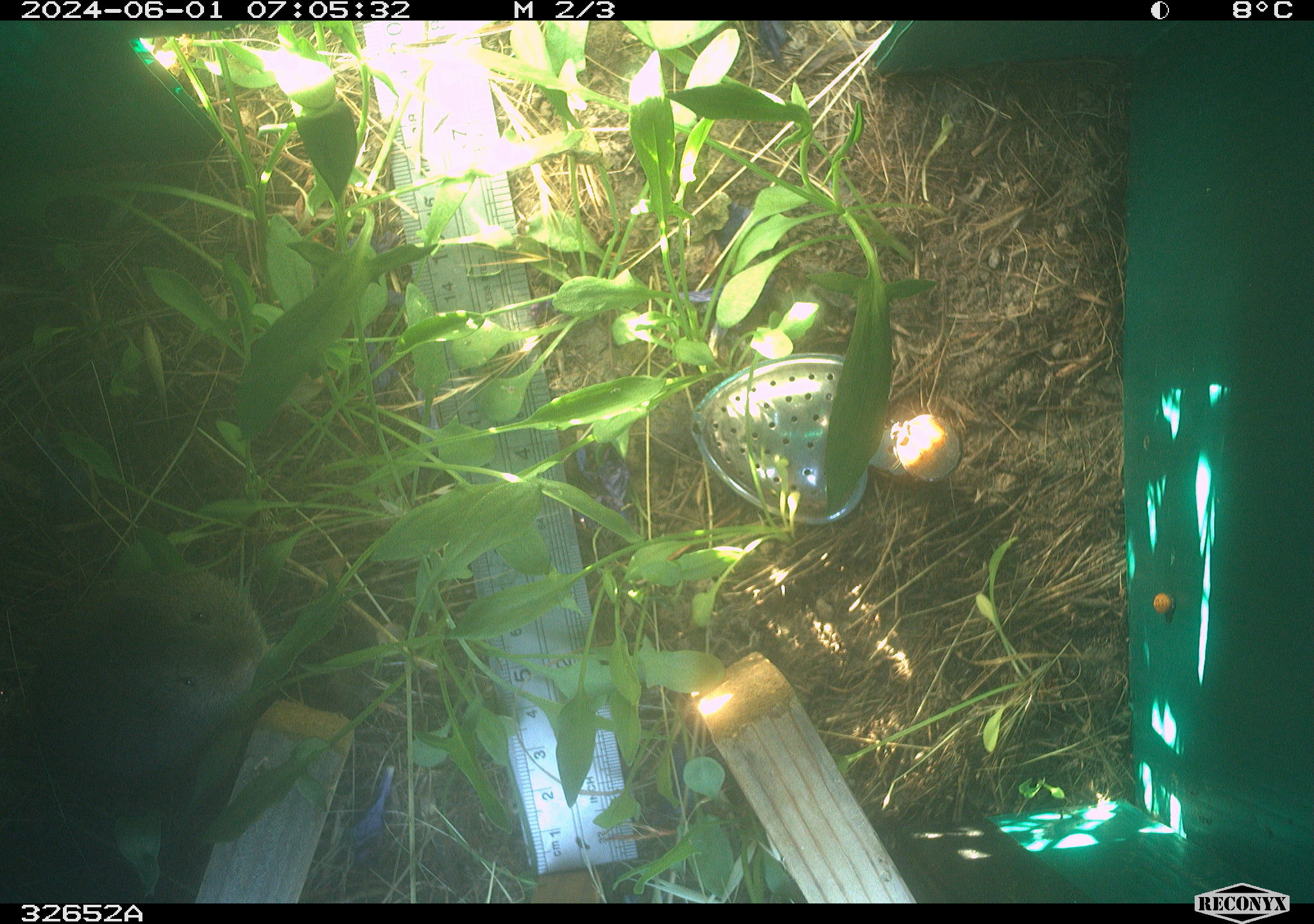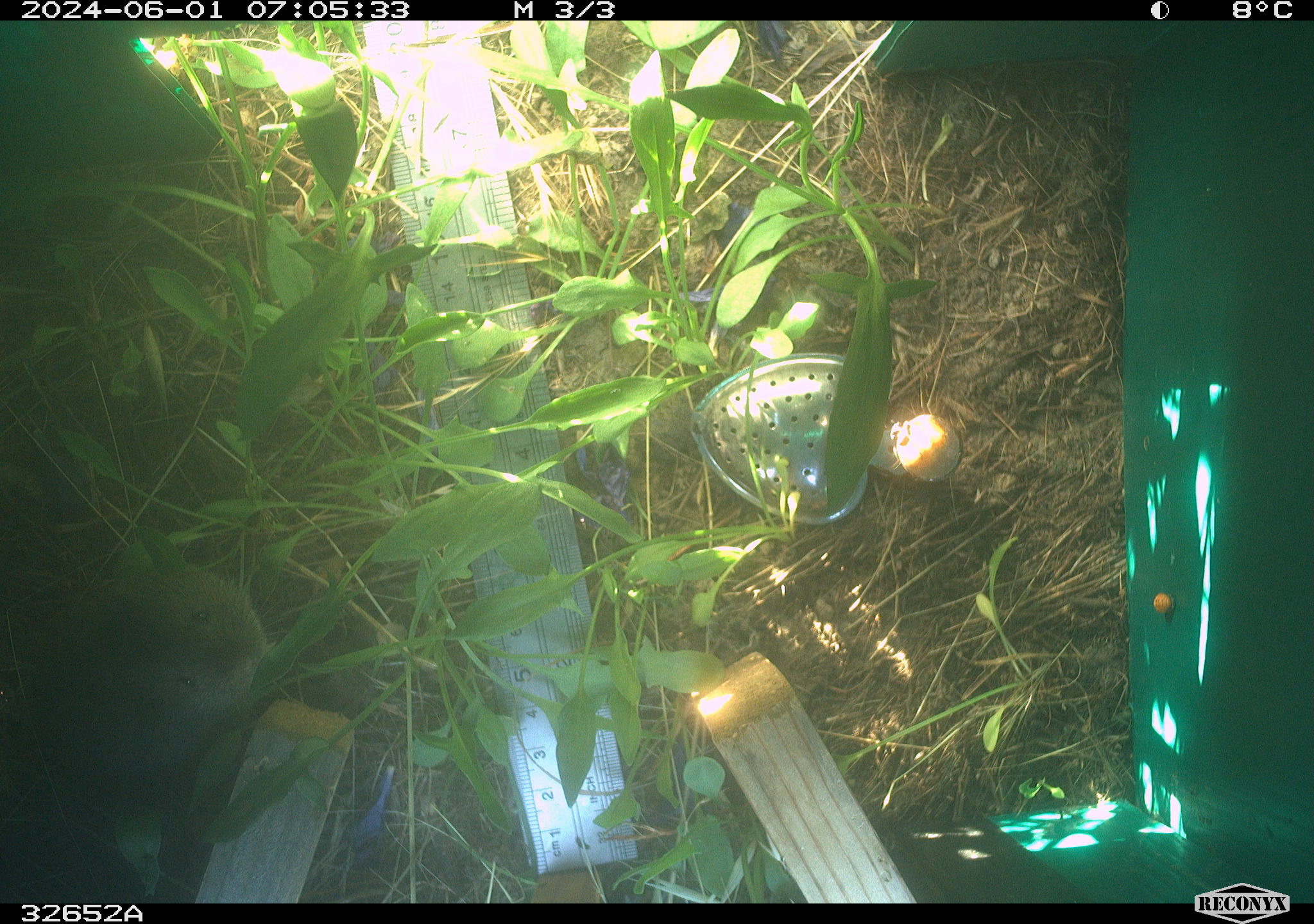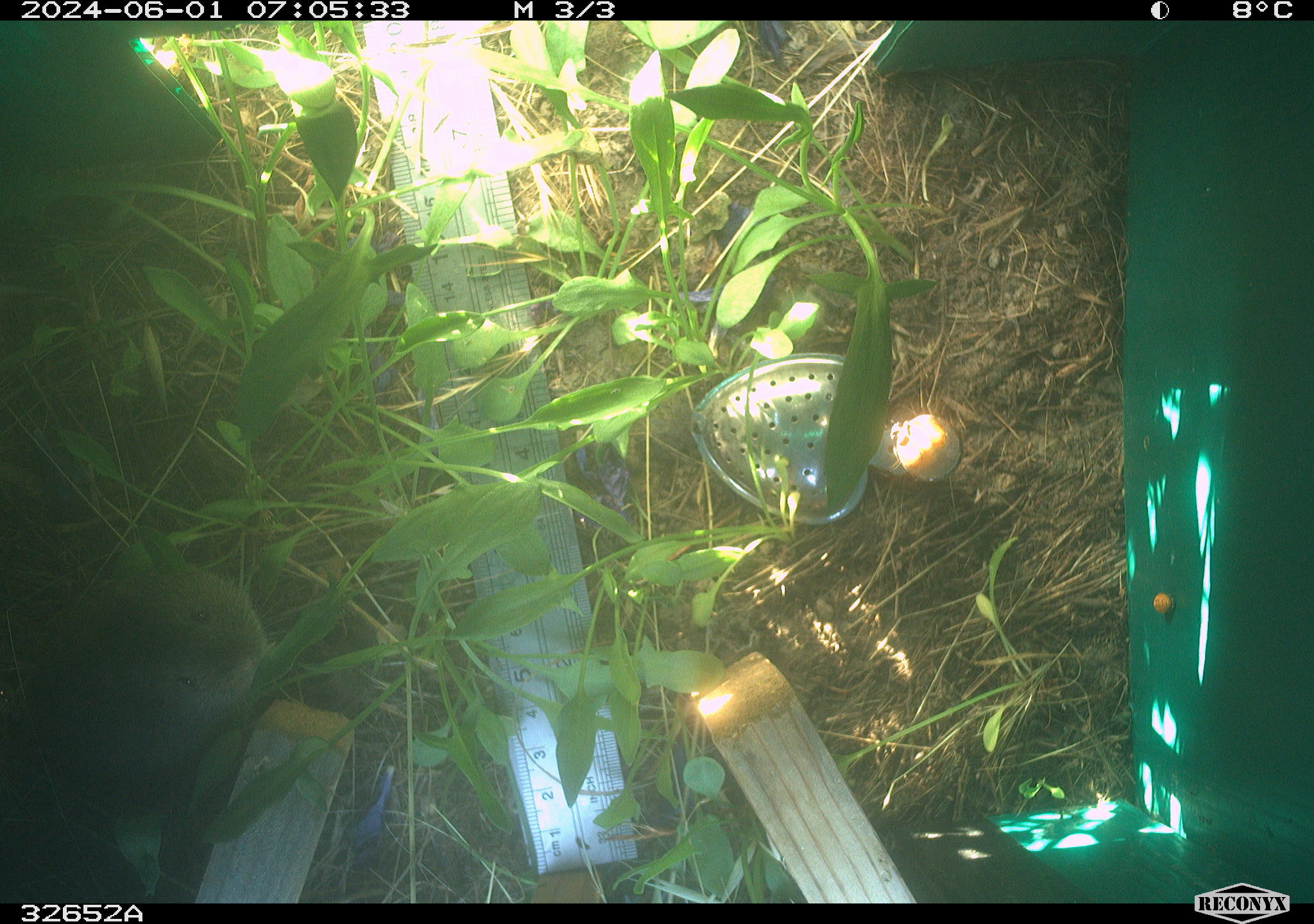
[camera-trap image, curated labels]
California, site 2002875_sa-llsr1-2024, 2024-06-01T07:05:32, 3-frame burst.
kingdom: Animalia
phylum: Chordata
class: Mammalia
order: Rodentia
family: Cricetidae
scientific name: Arvicolinae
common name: voles, lemmings, and muskrats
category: arvicolinae subfamily